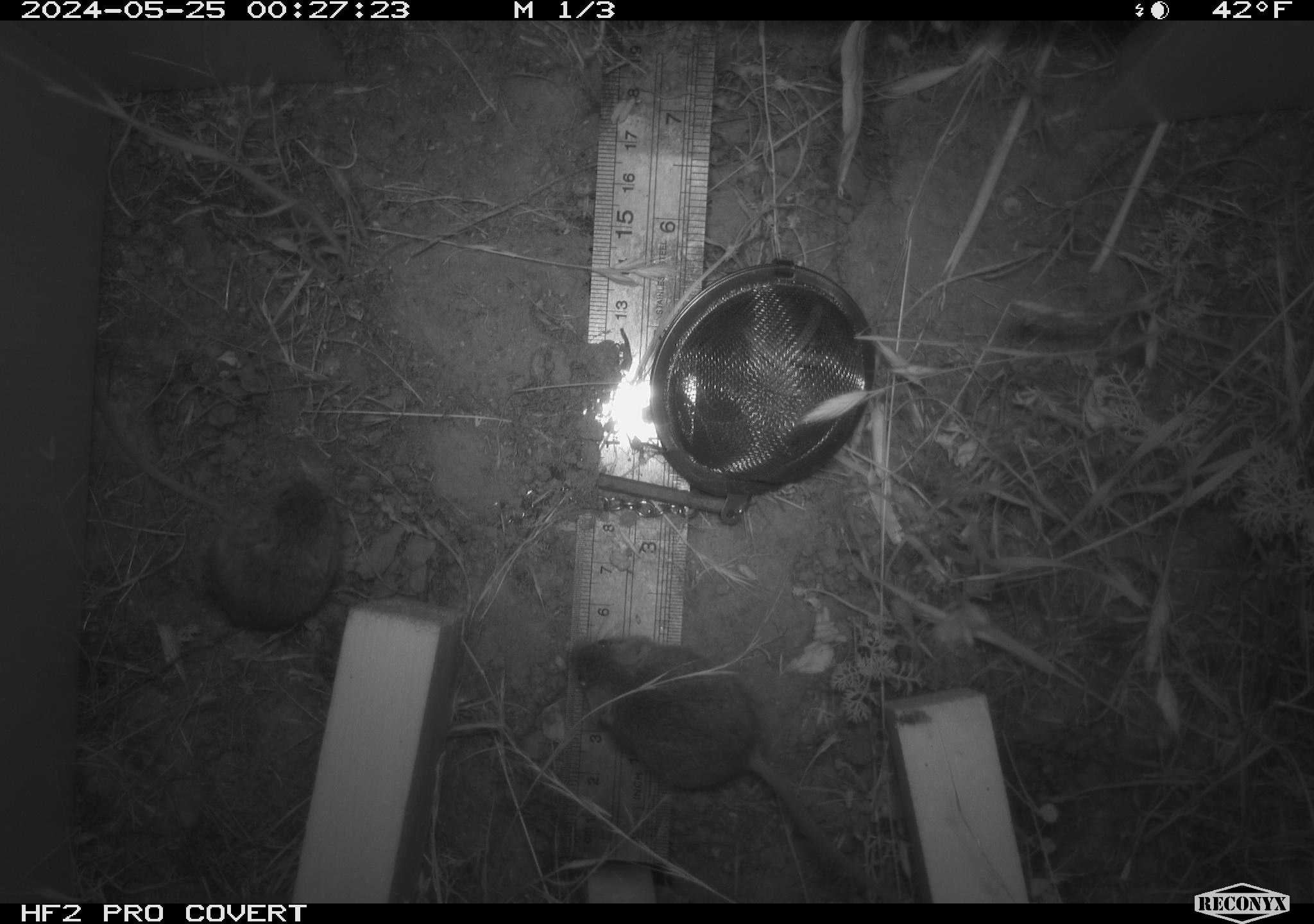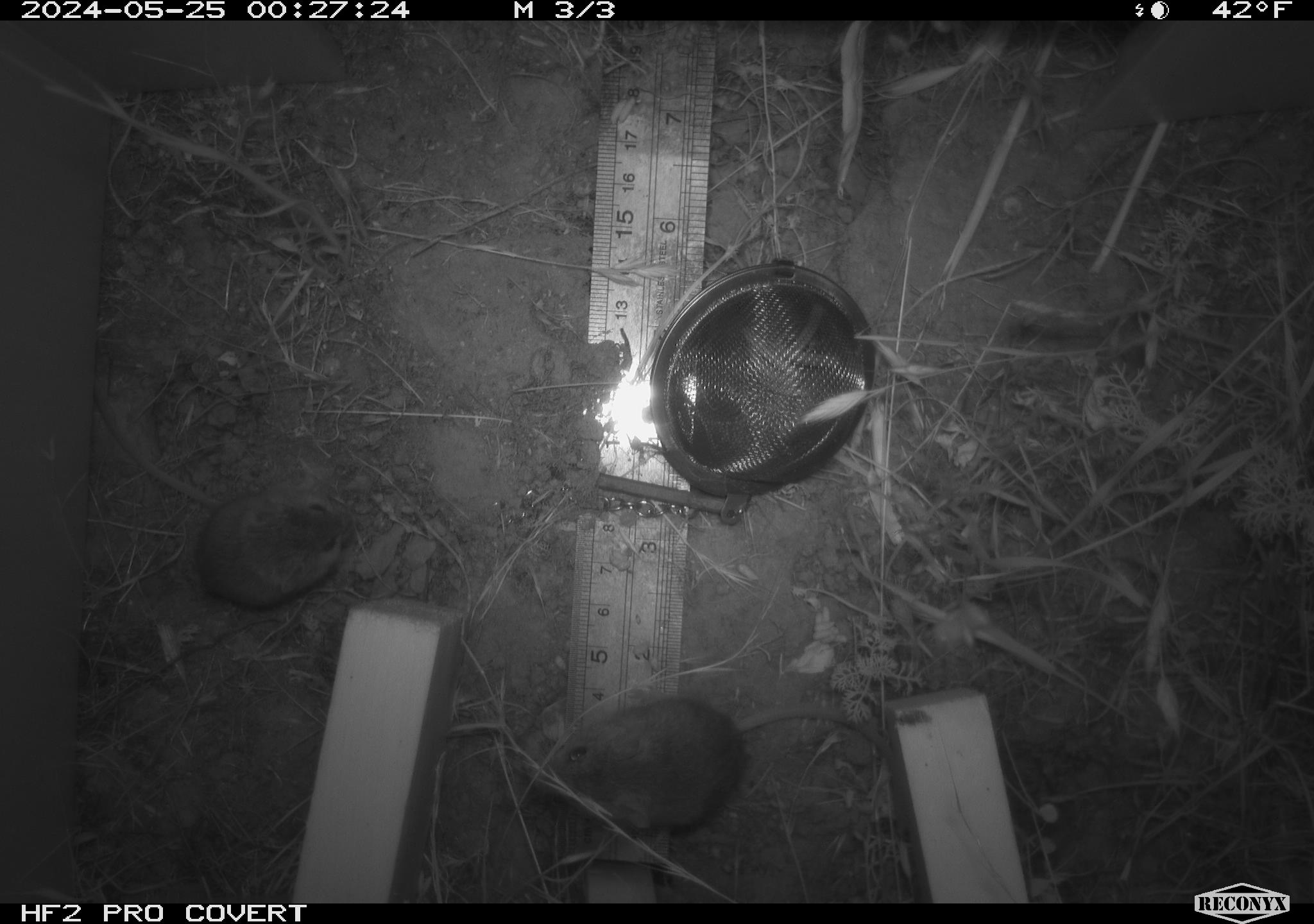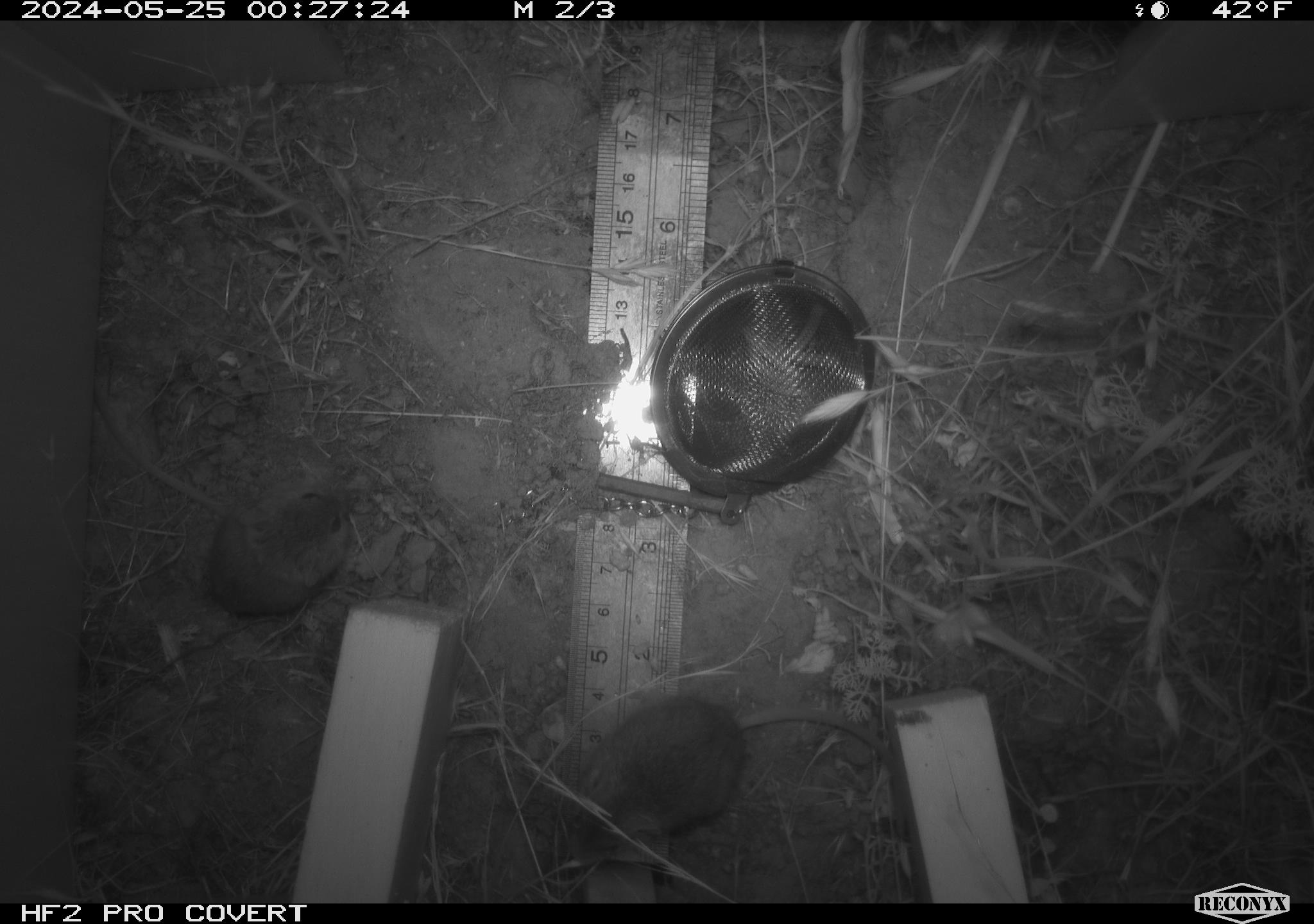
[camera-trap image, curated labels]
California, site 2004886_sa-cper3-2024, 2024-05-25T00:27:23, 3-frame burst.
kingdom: Animalia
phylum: Chordata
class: Mammalia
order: Rodentia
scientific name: Rodentia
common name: rodent